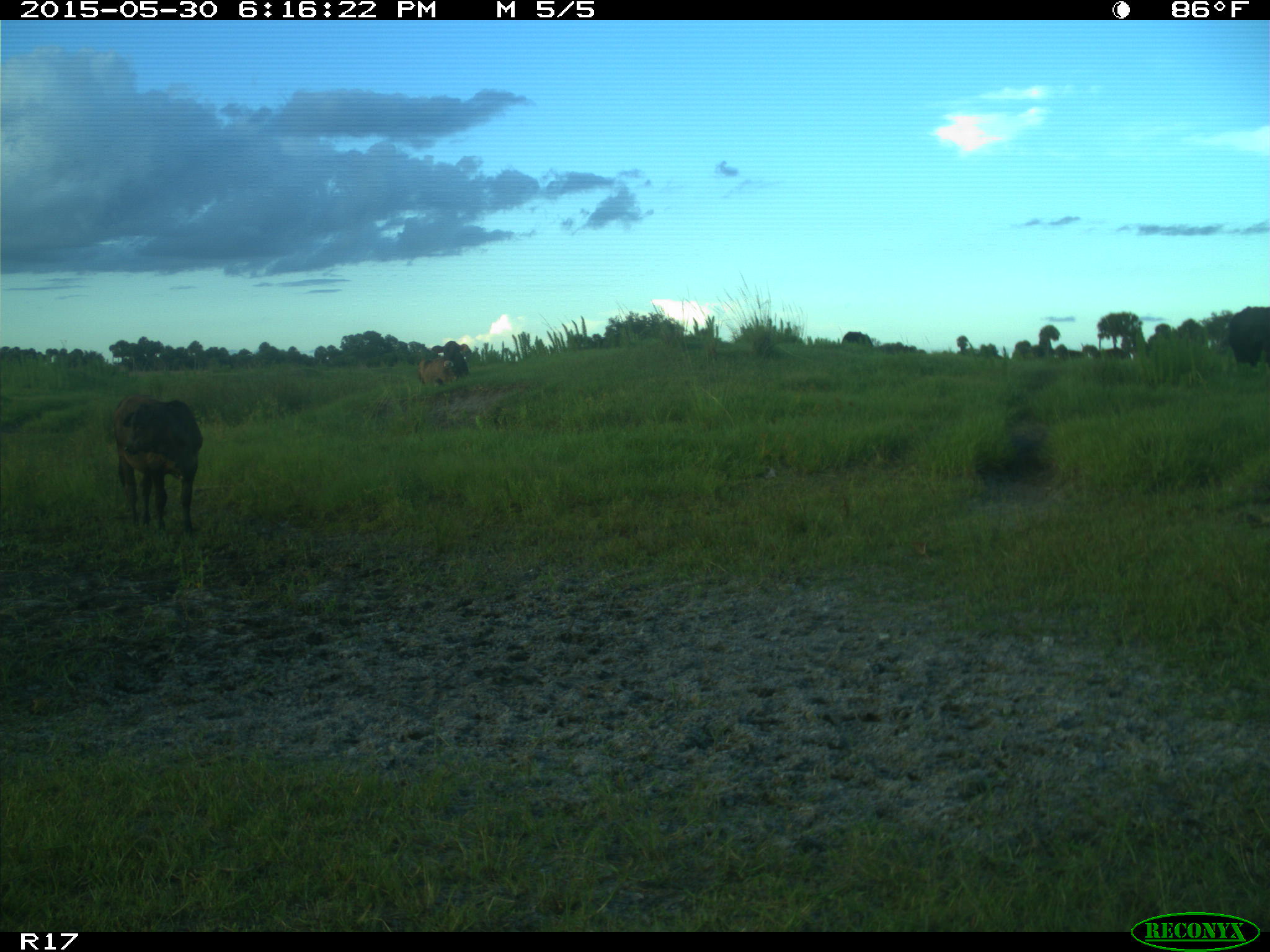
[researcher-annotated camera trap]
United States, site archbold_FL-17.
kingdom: Animalia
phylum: Chordata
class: Mammalia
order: Artiodactyla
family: Bovidae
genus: Bos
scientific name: Bos taurus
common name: domestic cow